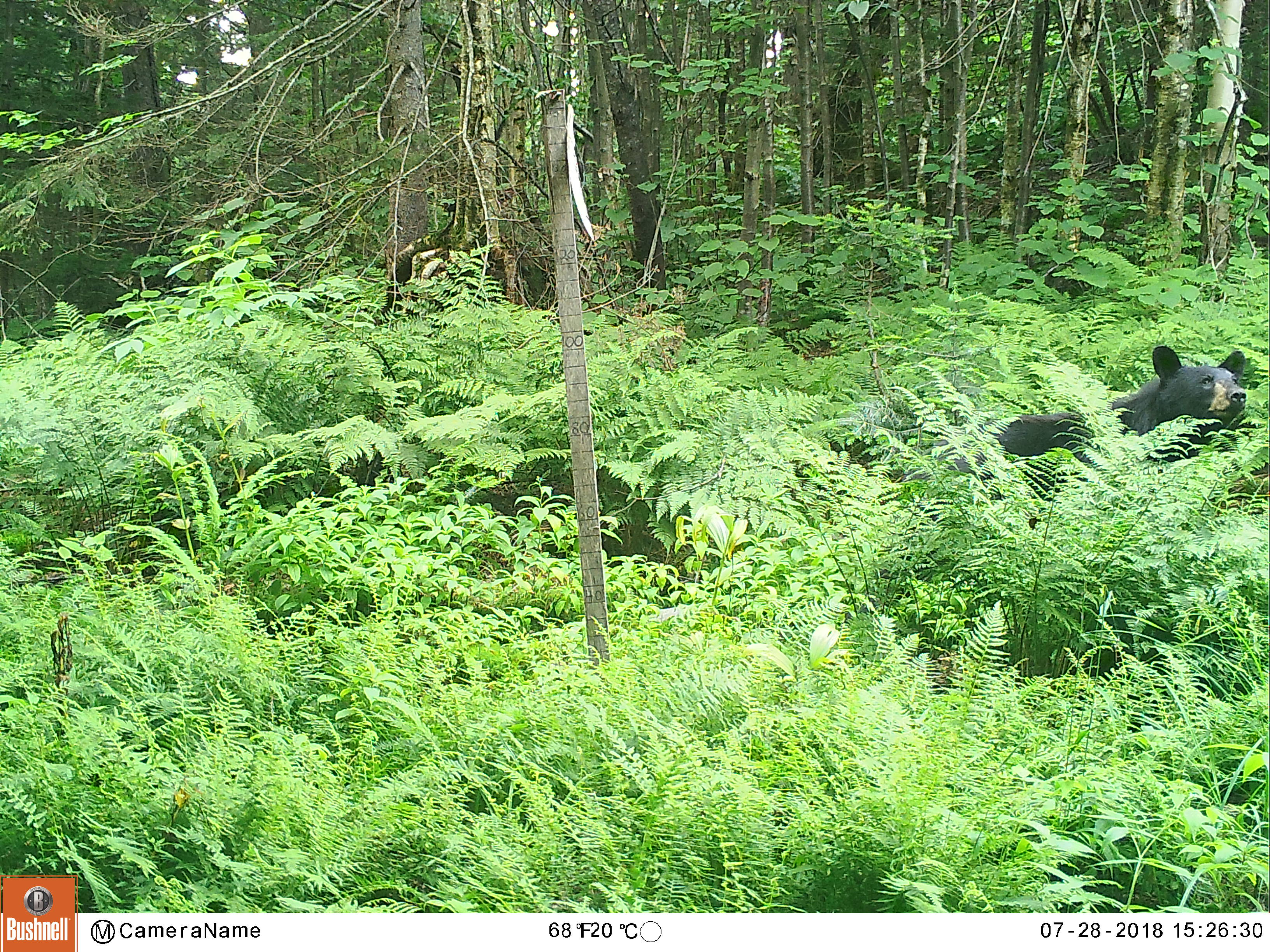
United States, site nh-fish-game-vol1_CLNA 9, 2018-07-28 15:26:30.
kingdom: Animalia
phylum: Chordata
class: Mammalia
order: Carnivora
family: Ursidae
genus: Ursus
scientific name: Ursus americanus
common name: black bear